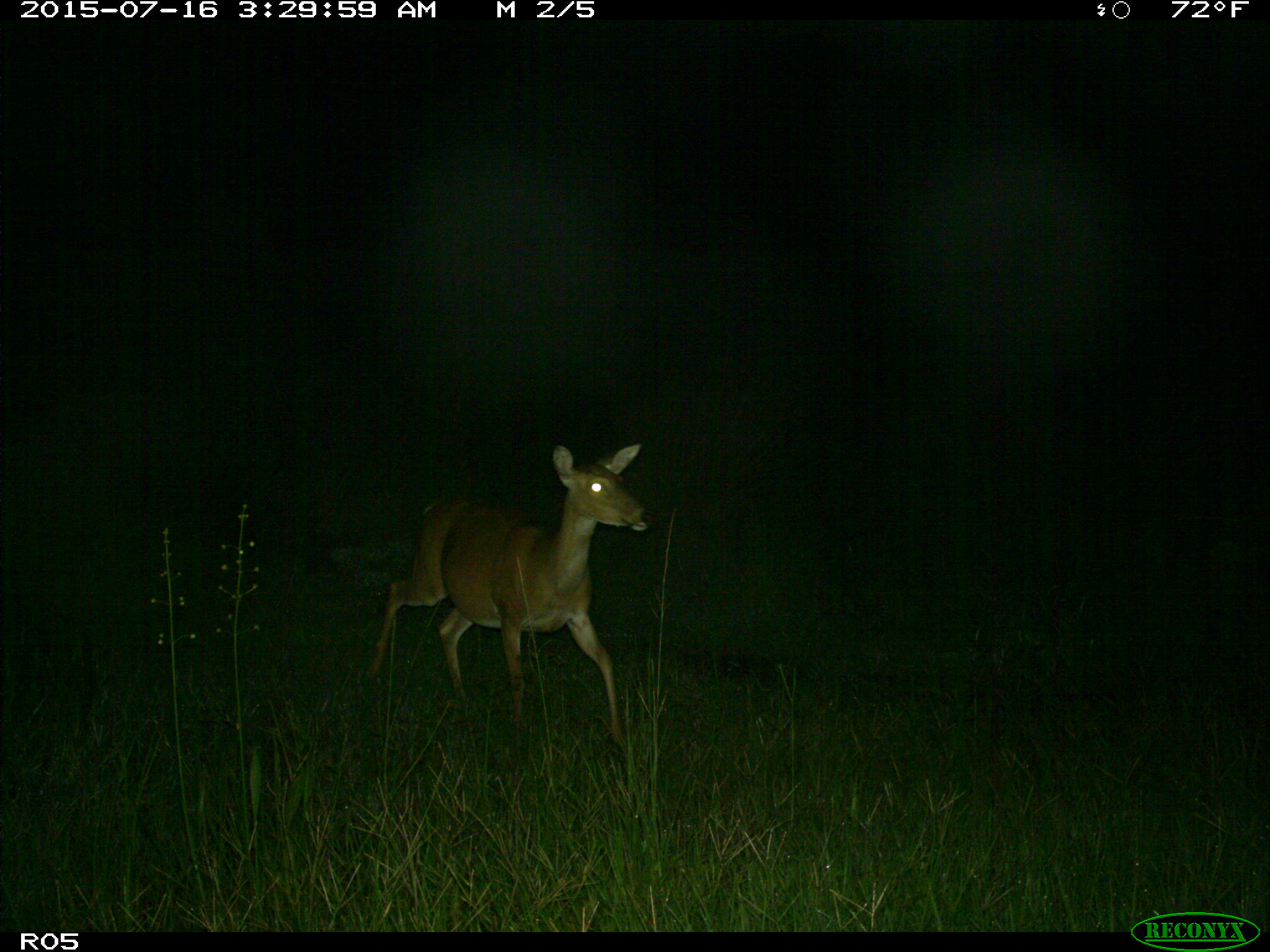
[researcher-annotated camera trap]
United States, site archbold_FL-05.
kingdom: Animalia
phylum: Chordata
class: Mammalia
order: Artiodactyla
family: Cervidae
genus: Odocoileus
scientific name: Odocoileus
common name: deer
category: unidentified deer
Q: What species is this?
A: Unidentified deer (deer) (Odocoileus).